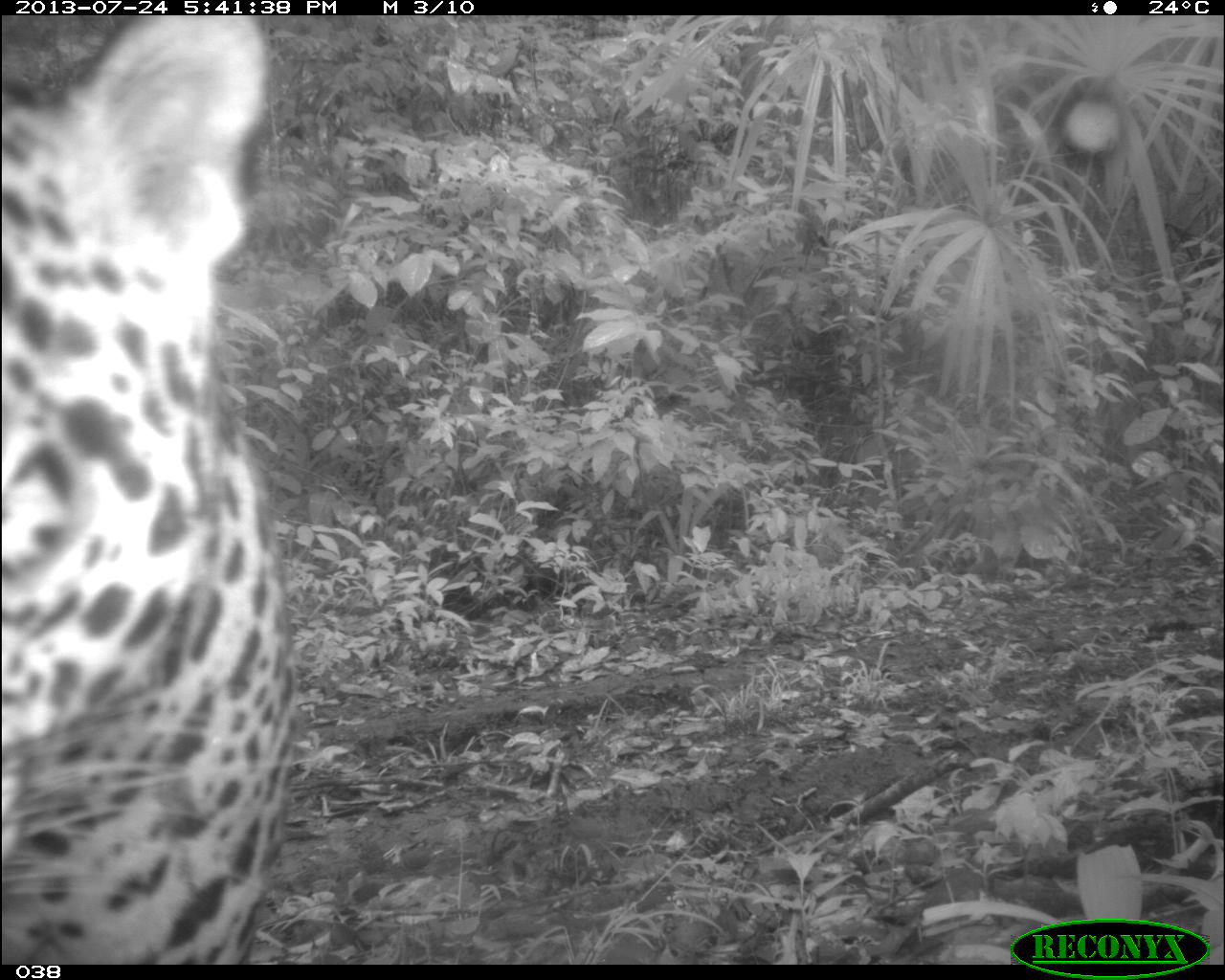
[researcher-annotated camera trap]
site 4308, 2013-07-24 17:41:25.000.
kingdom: Animalia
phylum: Chordata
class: Mammalia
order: Carnivora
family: Felidae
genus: Panthera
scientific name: Panthera onca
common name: jaguar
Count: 1.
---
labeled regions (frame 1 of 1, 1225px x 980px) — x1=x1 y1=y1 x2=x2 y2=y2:
panthera onca: x1=0 y1=15 x2=294 y2=962